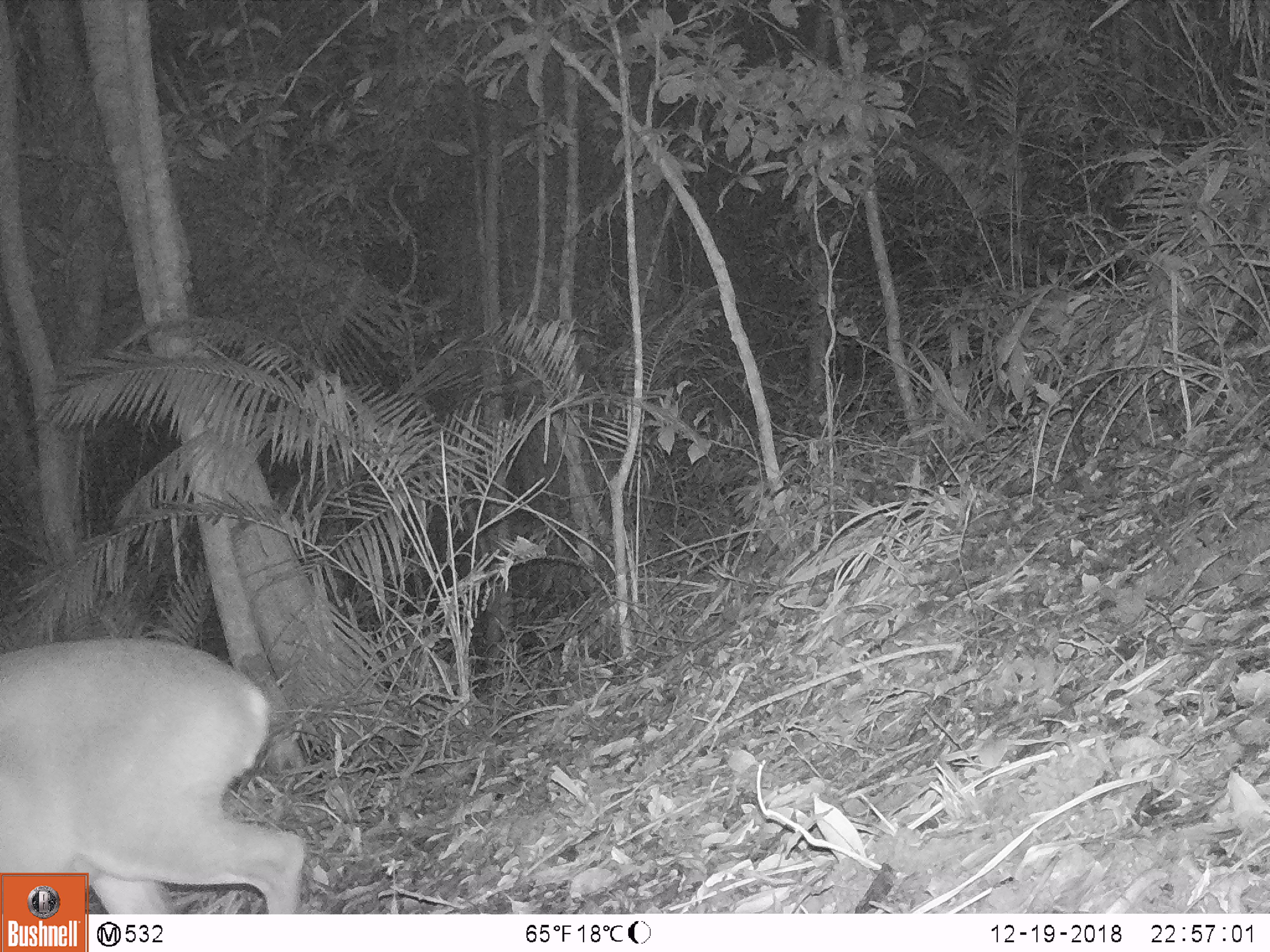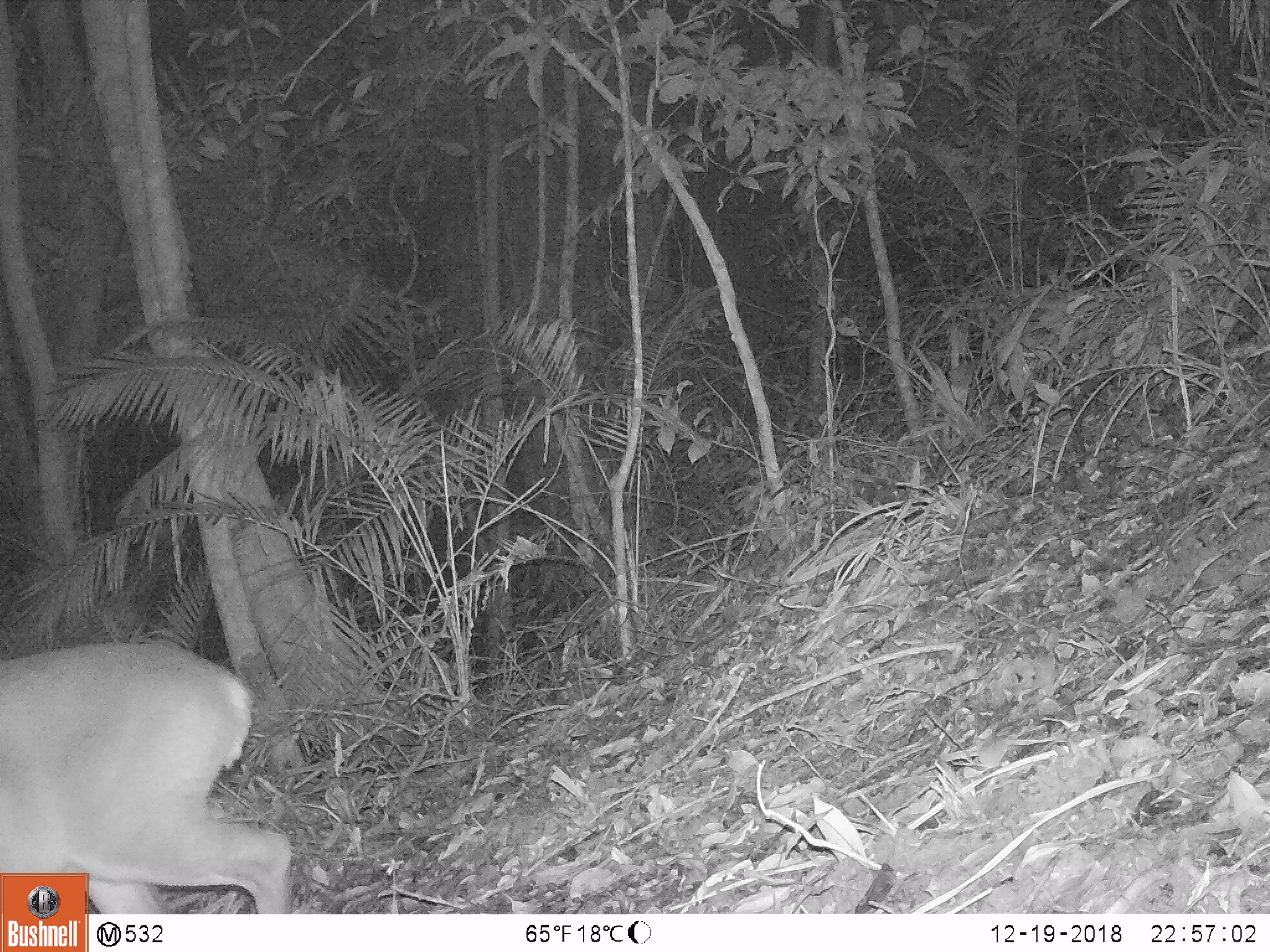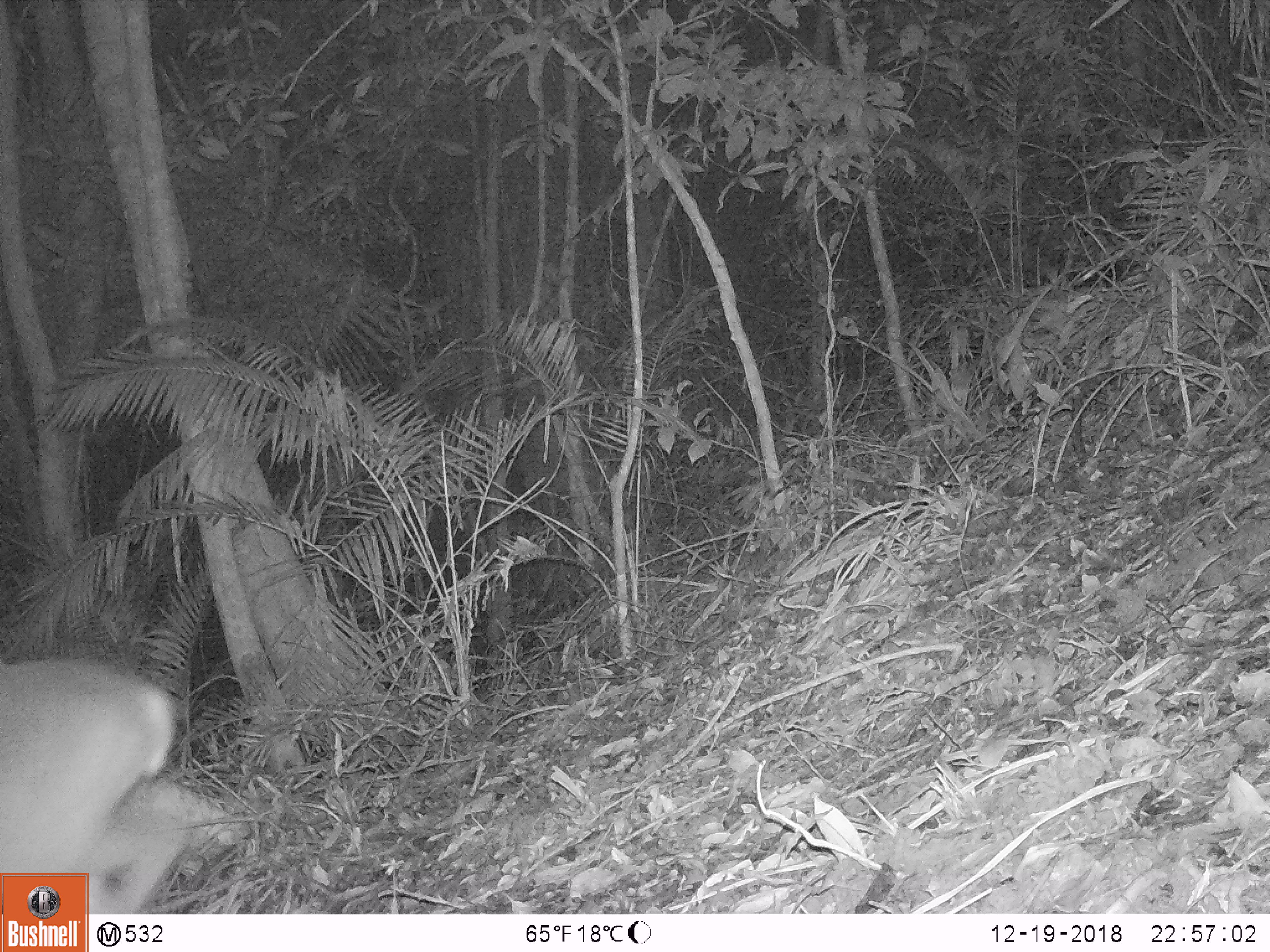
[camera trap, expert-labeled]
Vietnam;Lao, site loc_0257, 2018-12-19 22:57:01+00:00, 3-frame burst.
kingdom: Animalia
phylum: Chordata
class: Mammalia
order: Artiodactyla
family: Cervidae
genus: Muntiacus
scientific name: Muntiacus vuquangensis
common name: large-antlered muntjac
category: large antlered muntjac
Large antlered muntjac (large-antlered muntjac) (Muntiacus vuquangensis). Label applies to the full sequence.